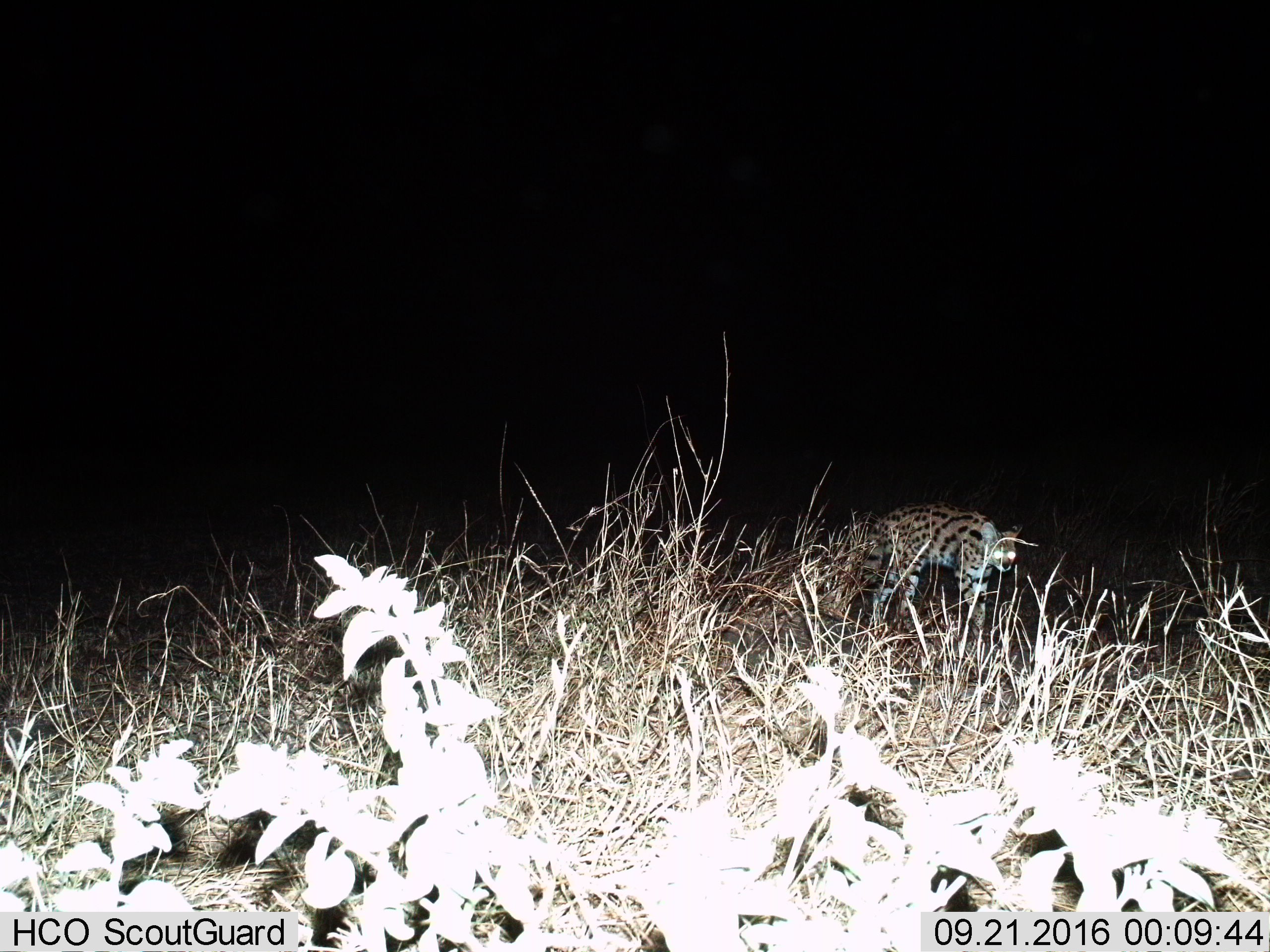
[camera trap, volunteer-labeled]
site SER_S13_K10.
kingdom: Animalia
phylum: Chordata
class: Mammalia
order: Carnivora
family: Felidae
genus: Leptailurus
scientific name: Leptailurus serval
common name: serval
Serval (Leptailurus serval), count 1. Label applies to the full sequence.